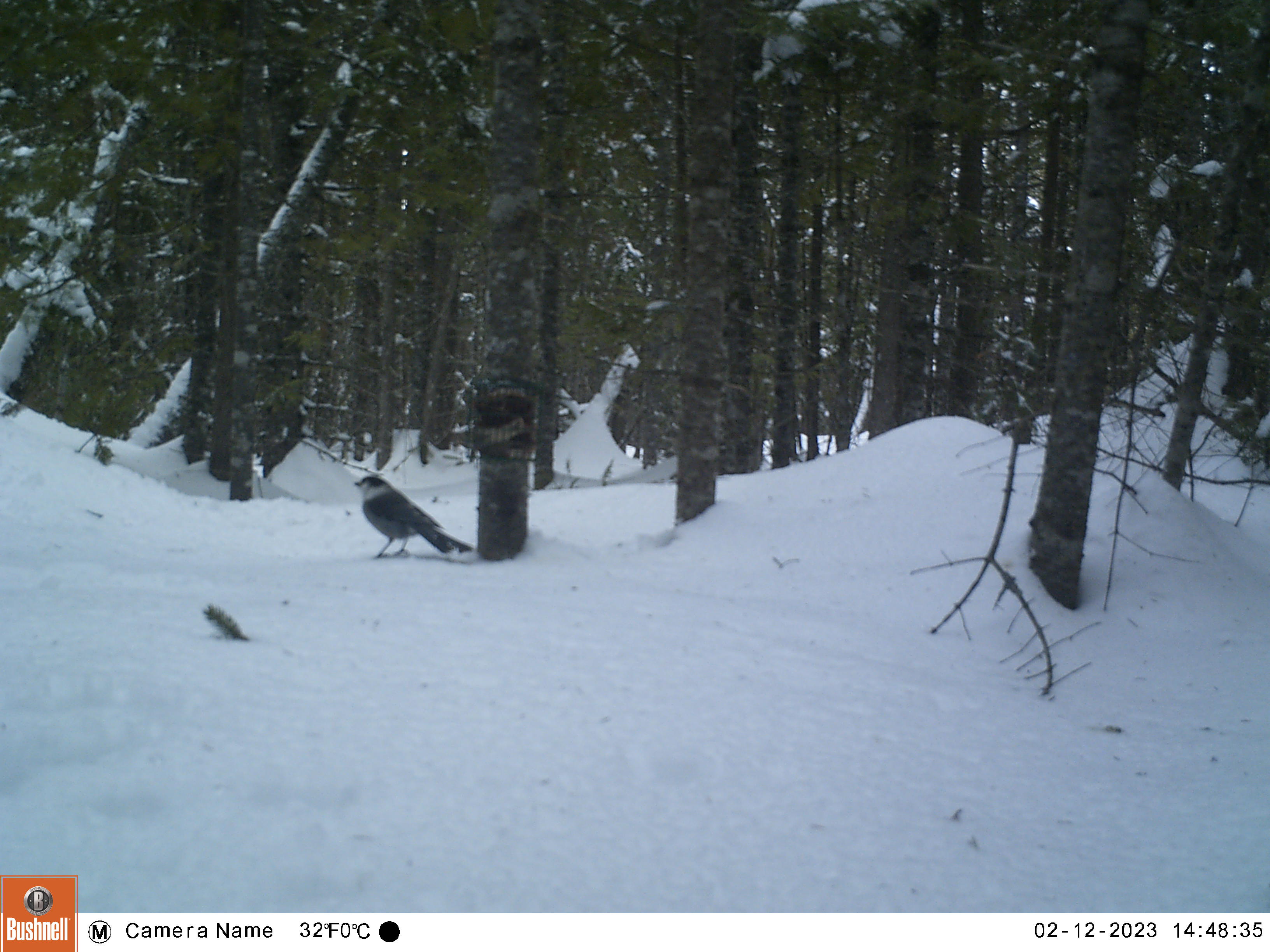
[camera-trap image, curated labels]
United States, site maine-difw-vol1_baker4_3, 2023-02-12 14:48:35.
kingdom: Animalia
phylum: Chordata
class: Aves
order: Passeriformes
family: Corvidae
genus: Perisoreus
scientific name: Perisoreus canadensis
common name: canada jay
Canada jay (Perisoreus canadensis).